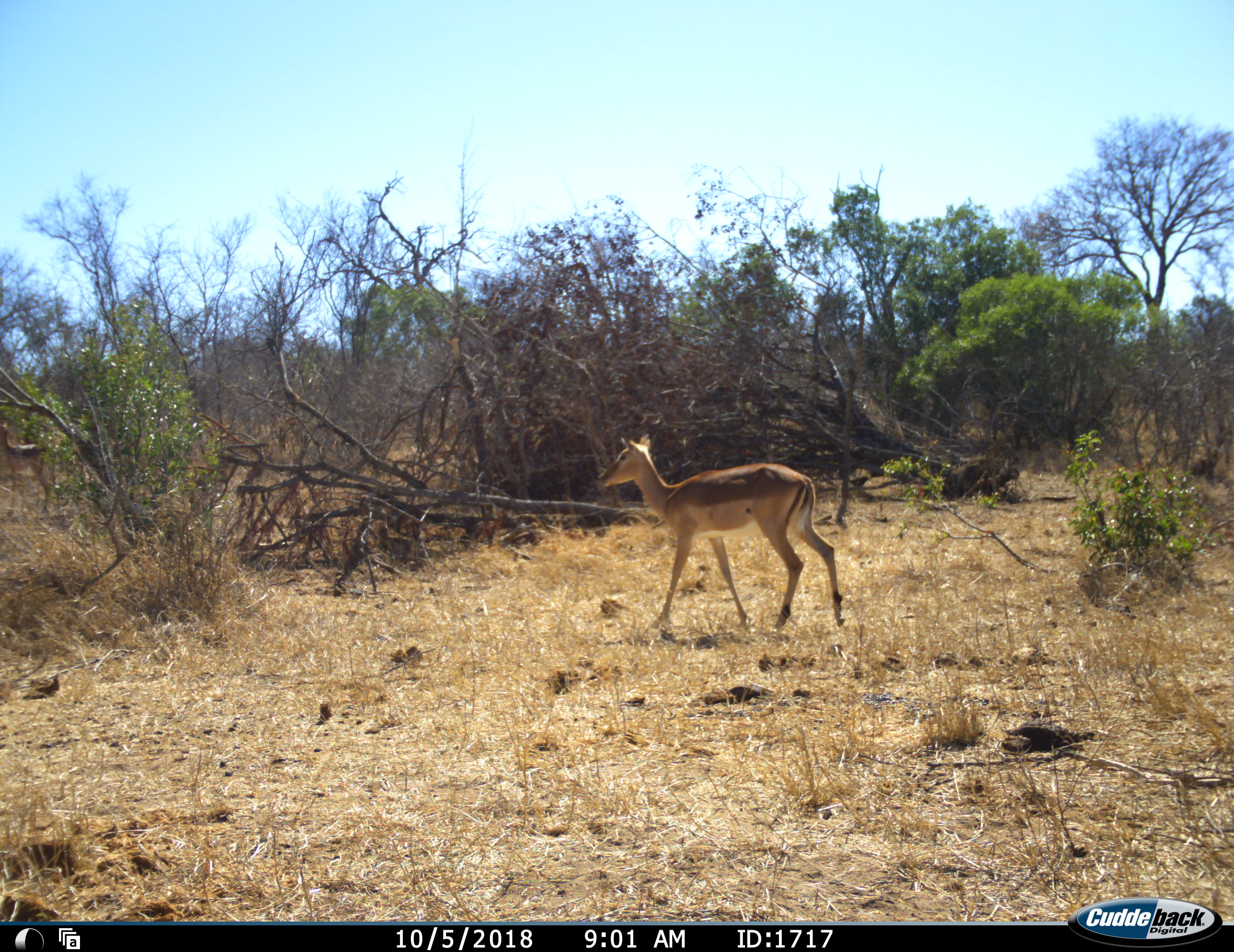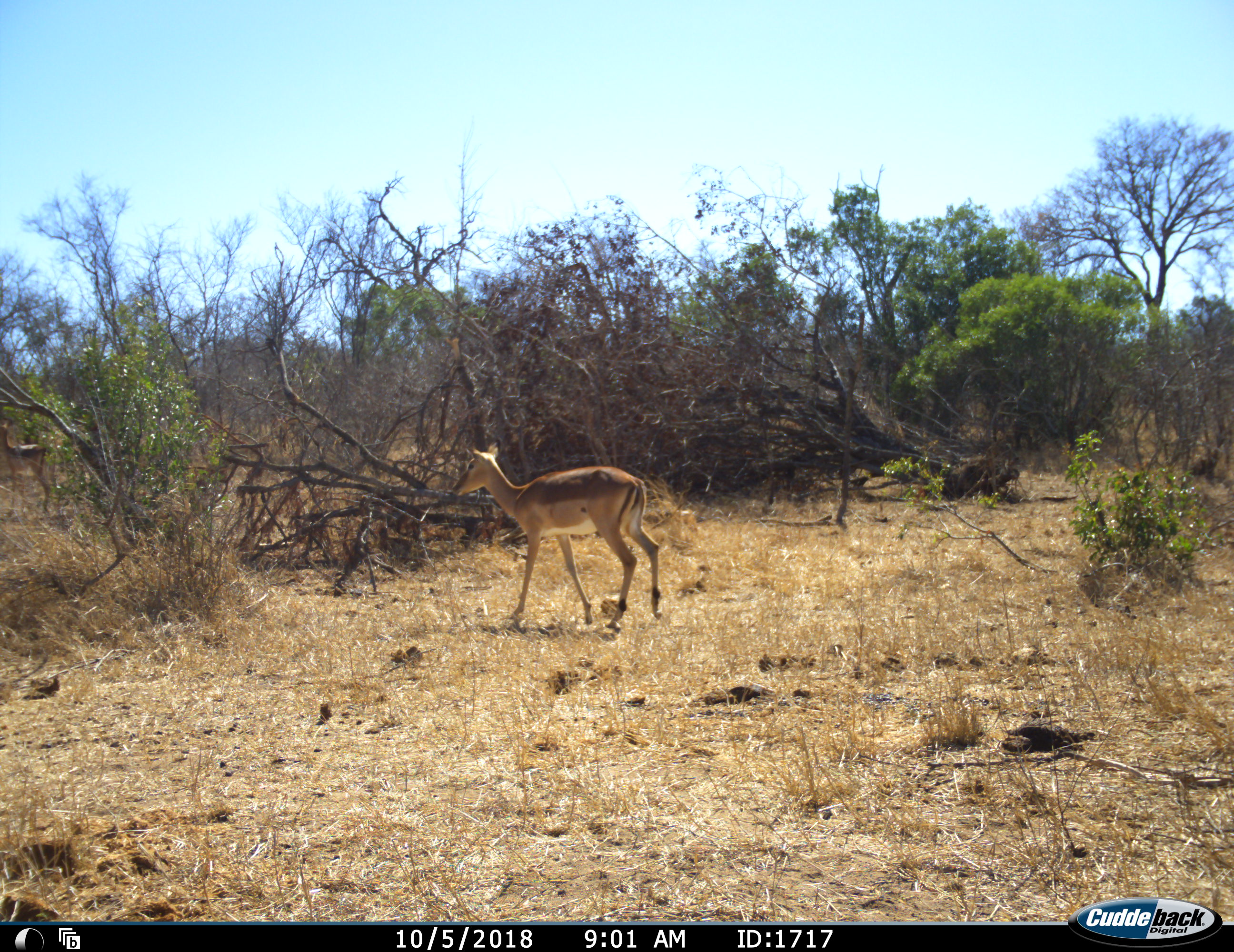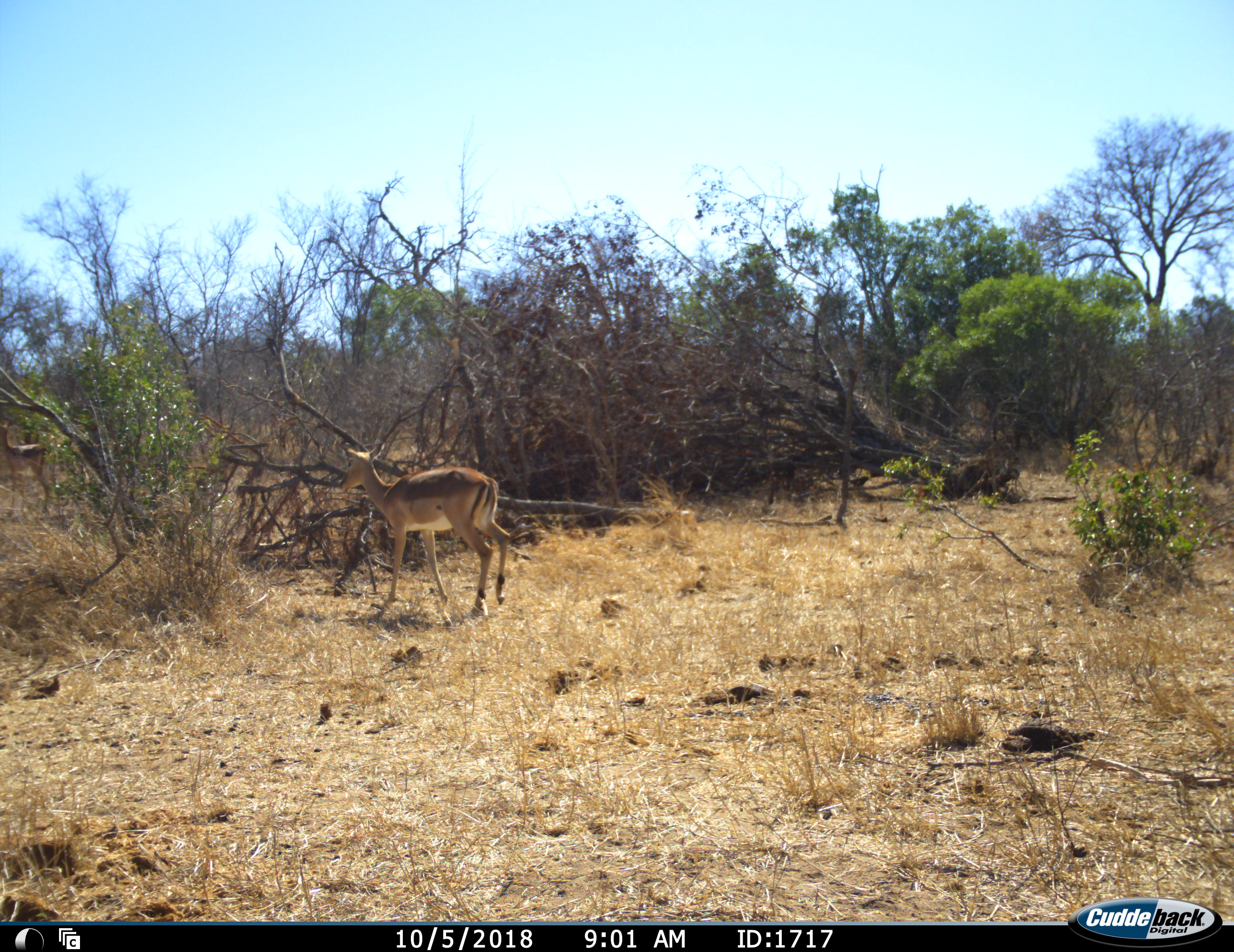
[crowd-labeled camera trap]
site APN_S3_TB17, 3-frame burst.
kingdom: Animalia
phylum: Chordata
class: Mammalia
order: Artiodactyla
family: Bovidae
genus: Aepyceros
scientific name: Aepyceros melampus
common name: impala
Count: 1.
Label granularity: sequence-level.